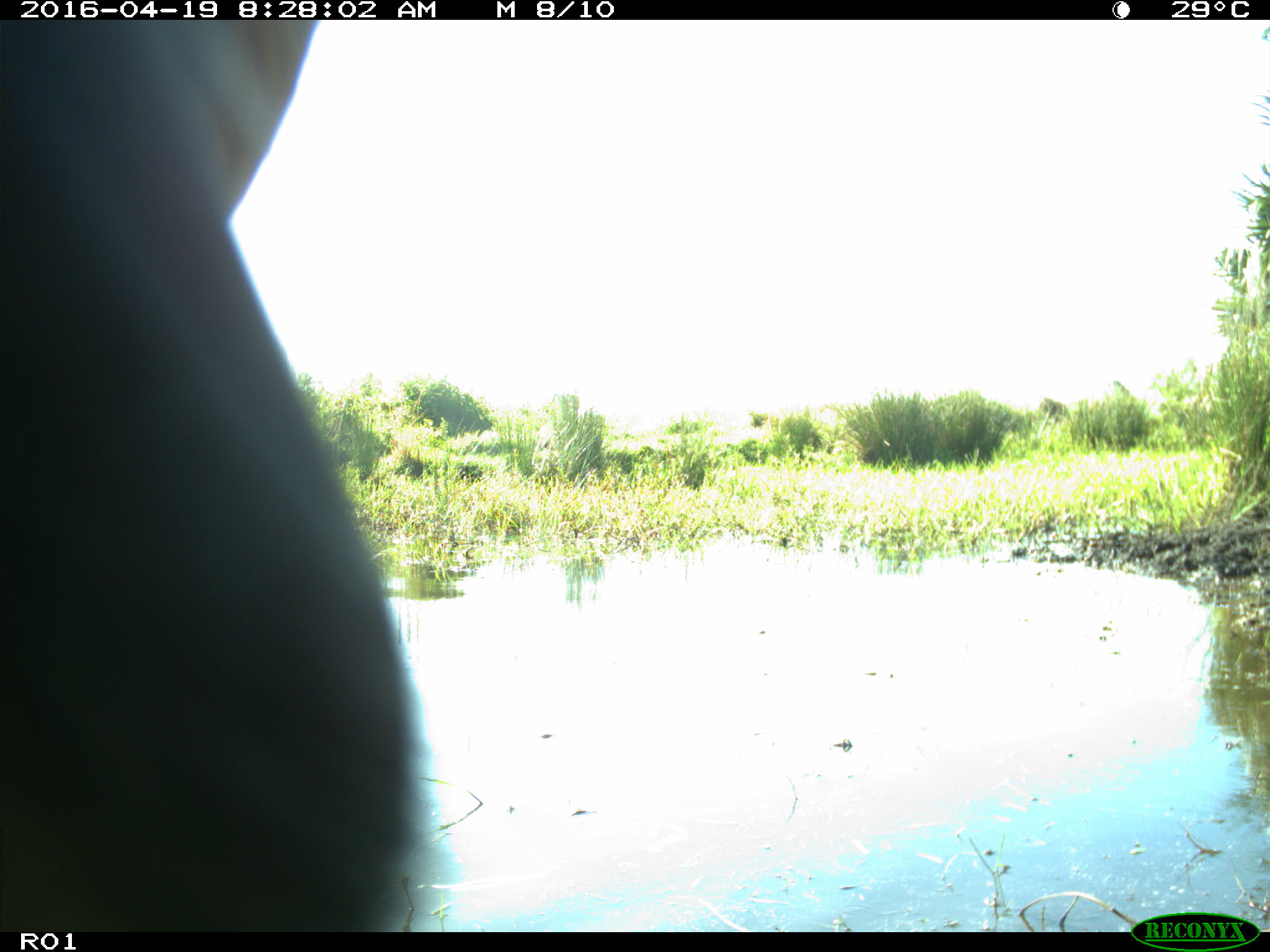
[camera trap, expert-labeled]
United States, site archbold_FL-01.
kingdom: Animalia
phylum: Chordata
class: Mammalia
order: Artiodactyla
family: Bovidae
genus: Bos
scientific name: Bos taurus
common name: domestic cow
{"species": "Bos taurus (domestic cow)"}